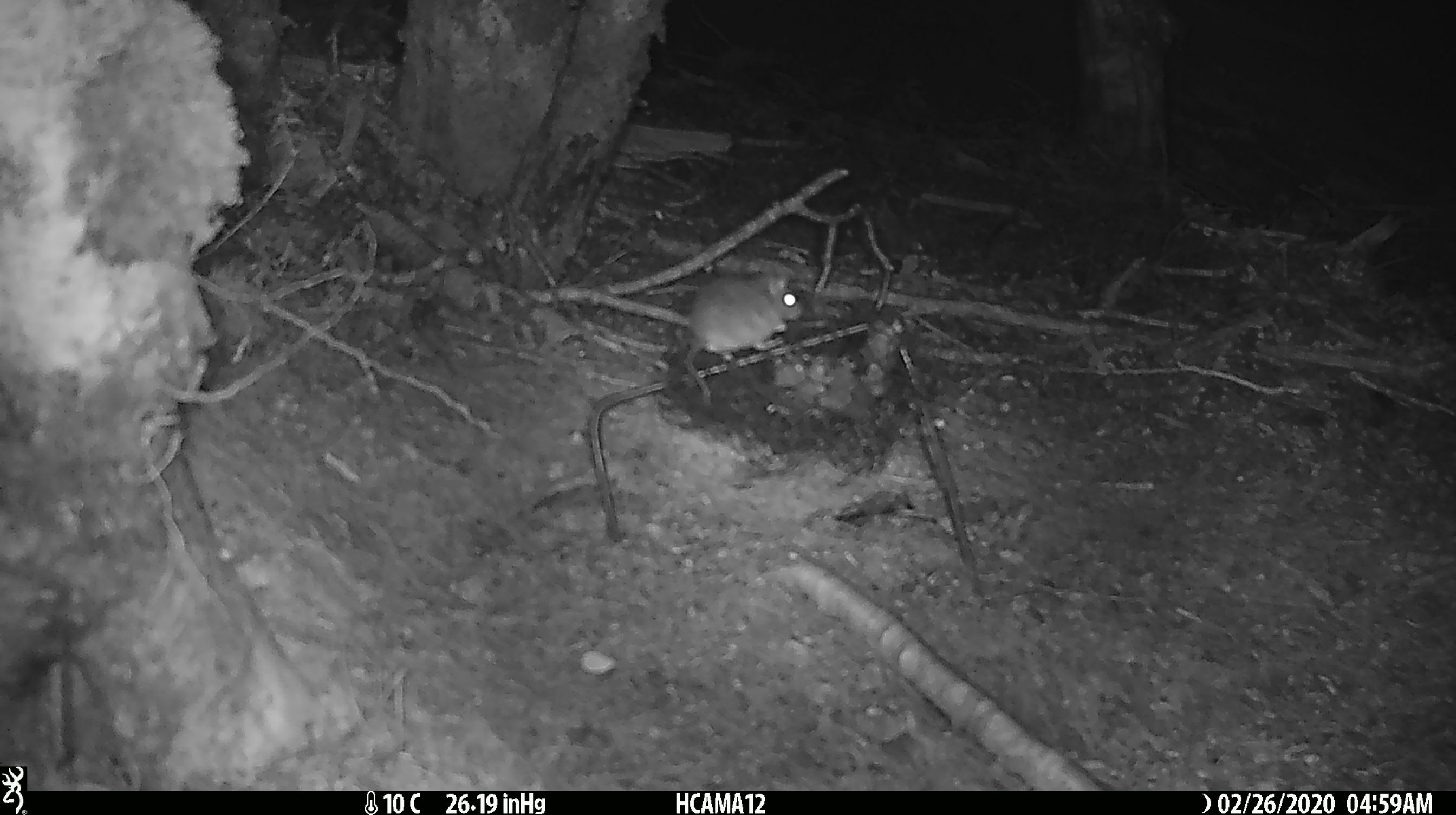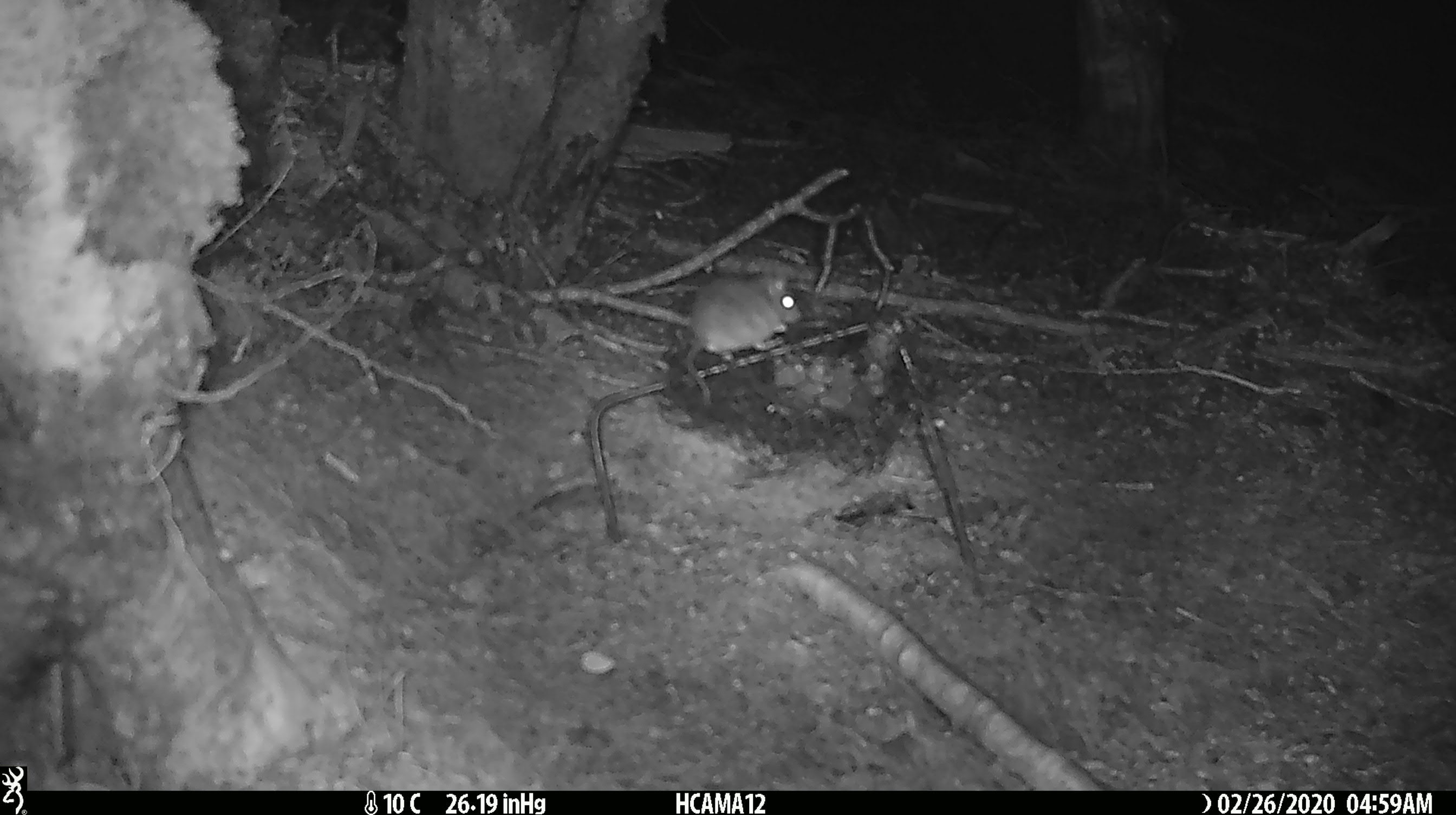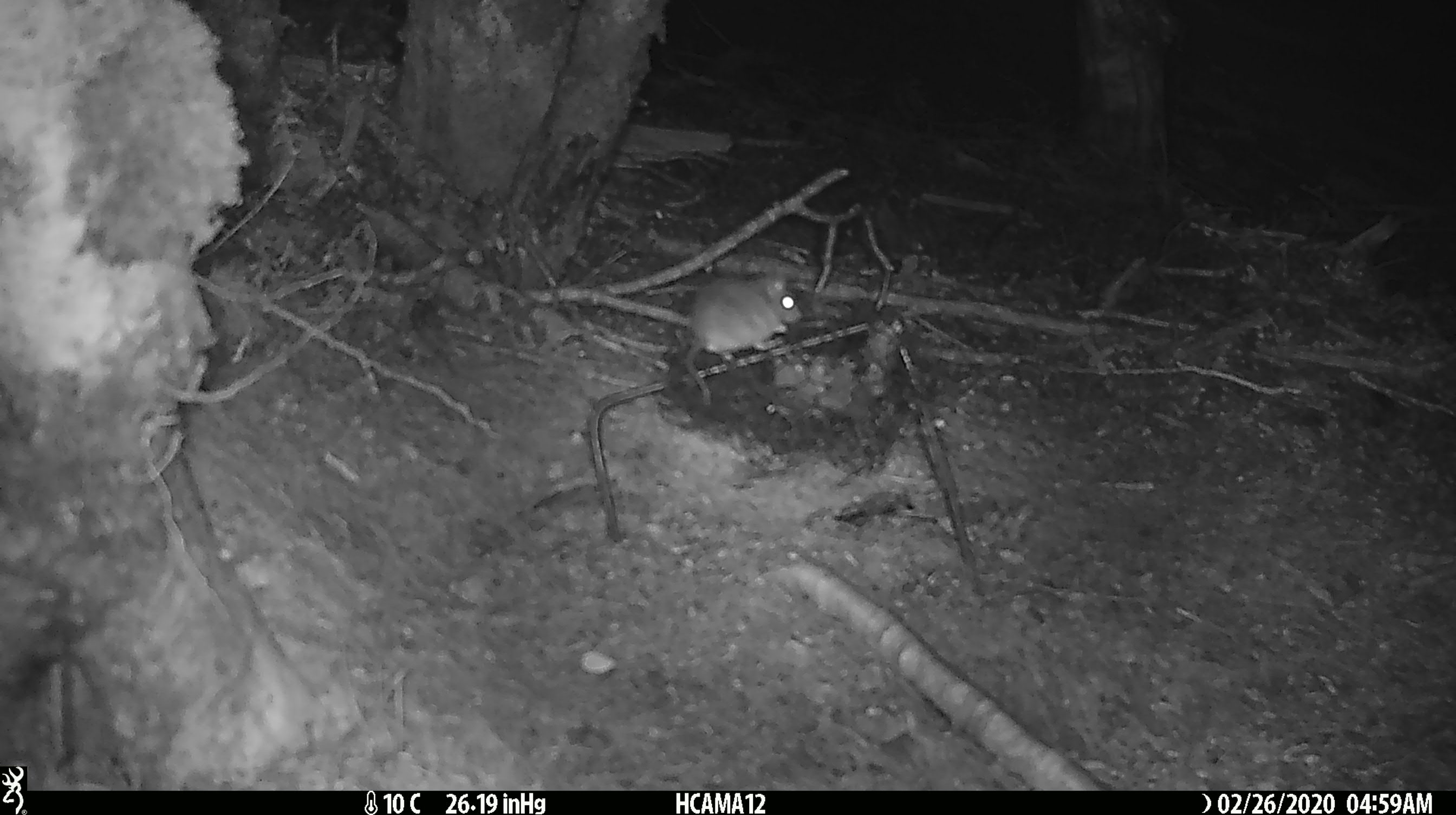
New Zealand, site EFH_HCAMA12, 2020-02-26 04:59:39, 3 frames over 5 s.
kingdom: Animalia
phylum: Chordata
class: Mammalia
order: Rodentia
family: Muridae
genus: Mus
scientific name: Mus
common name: mouse